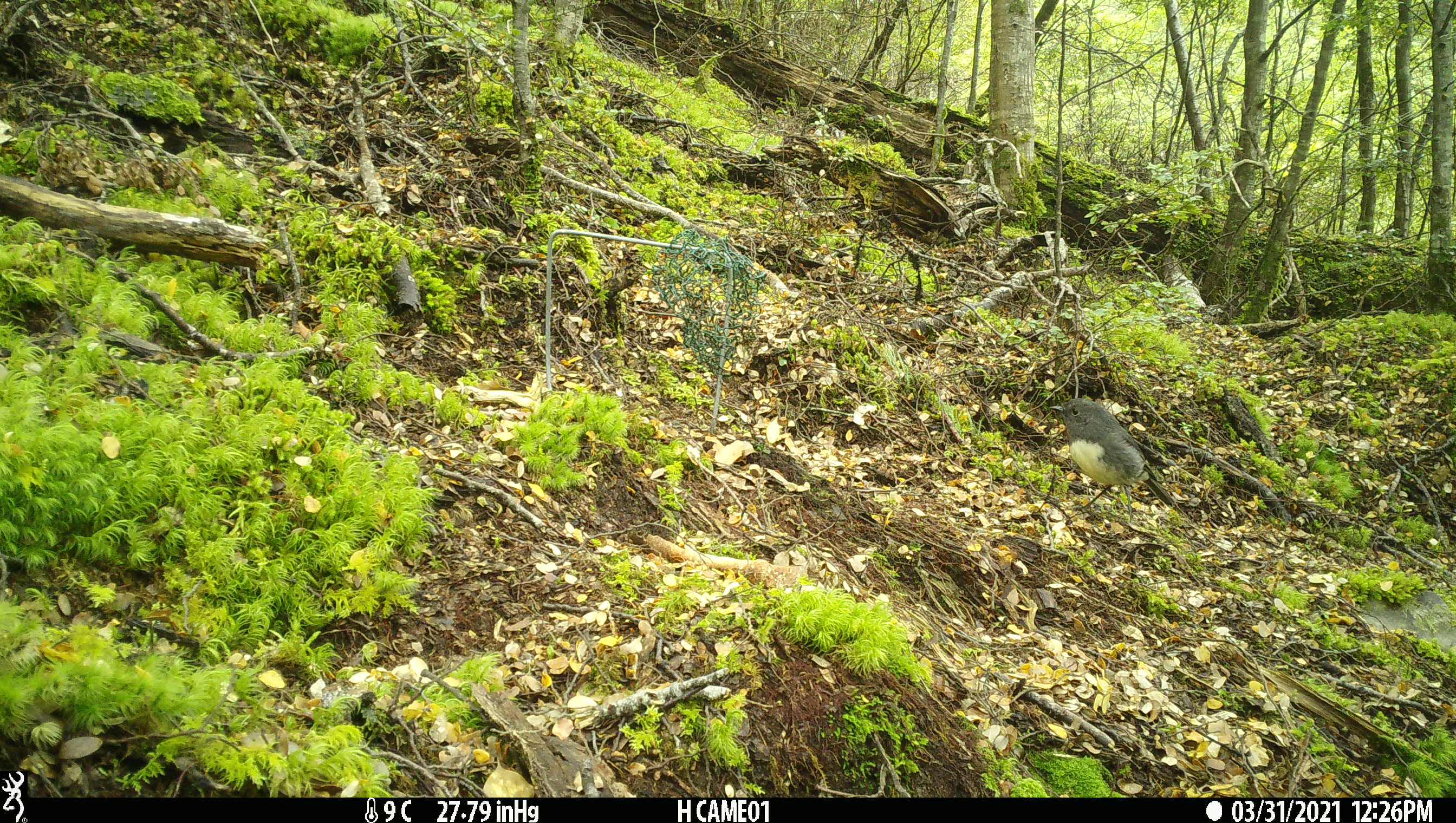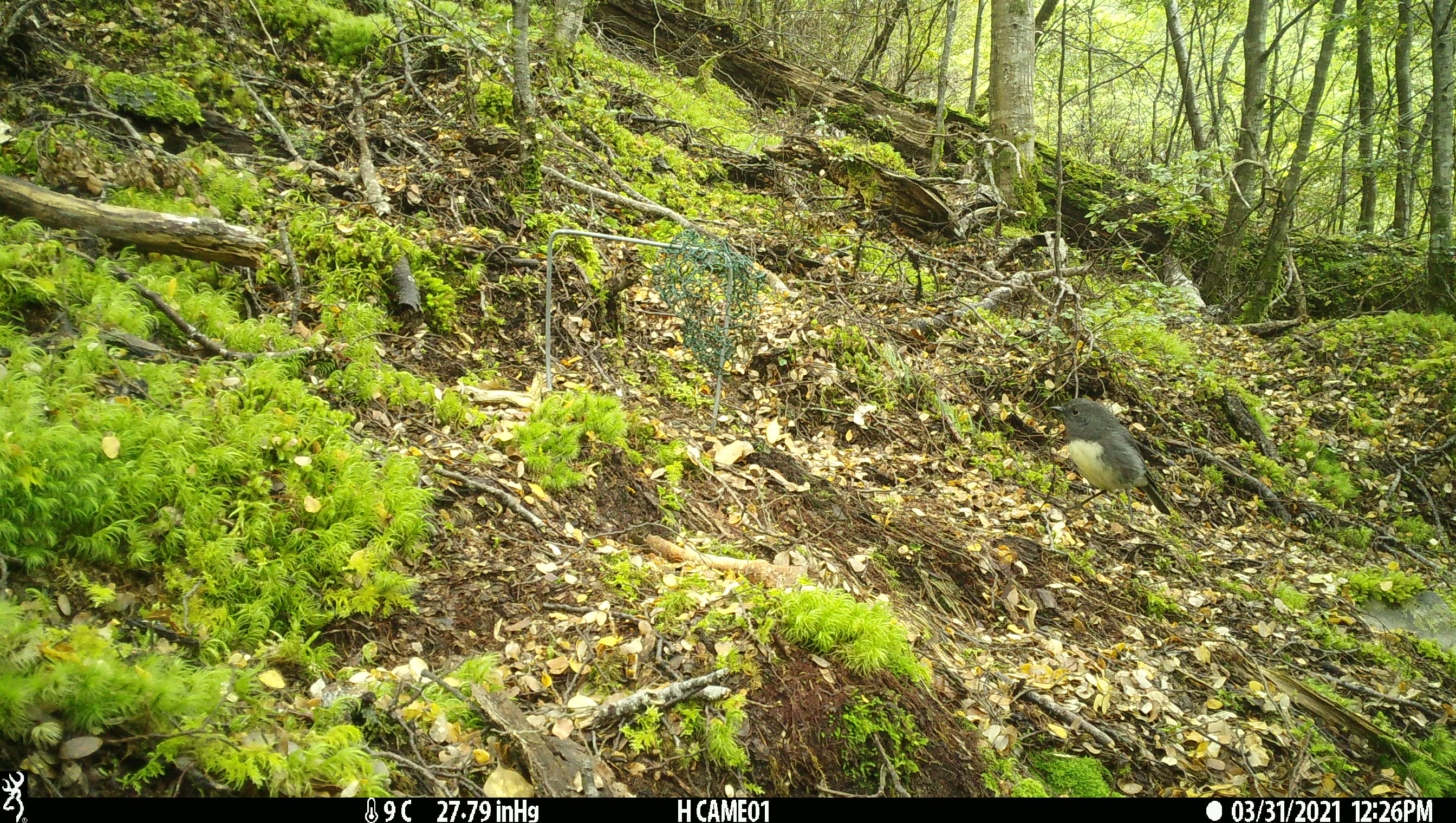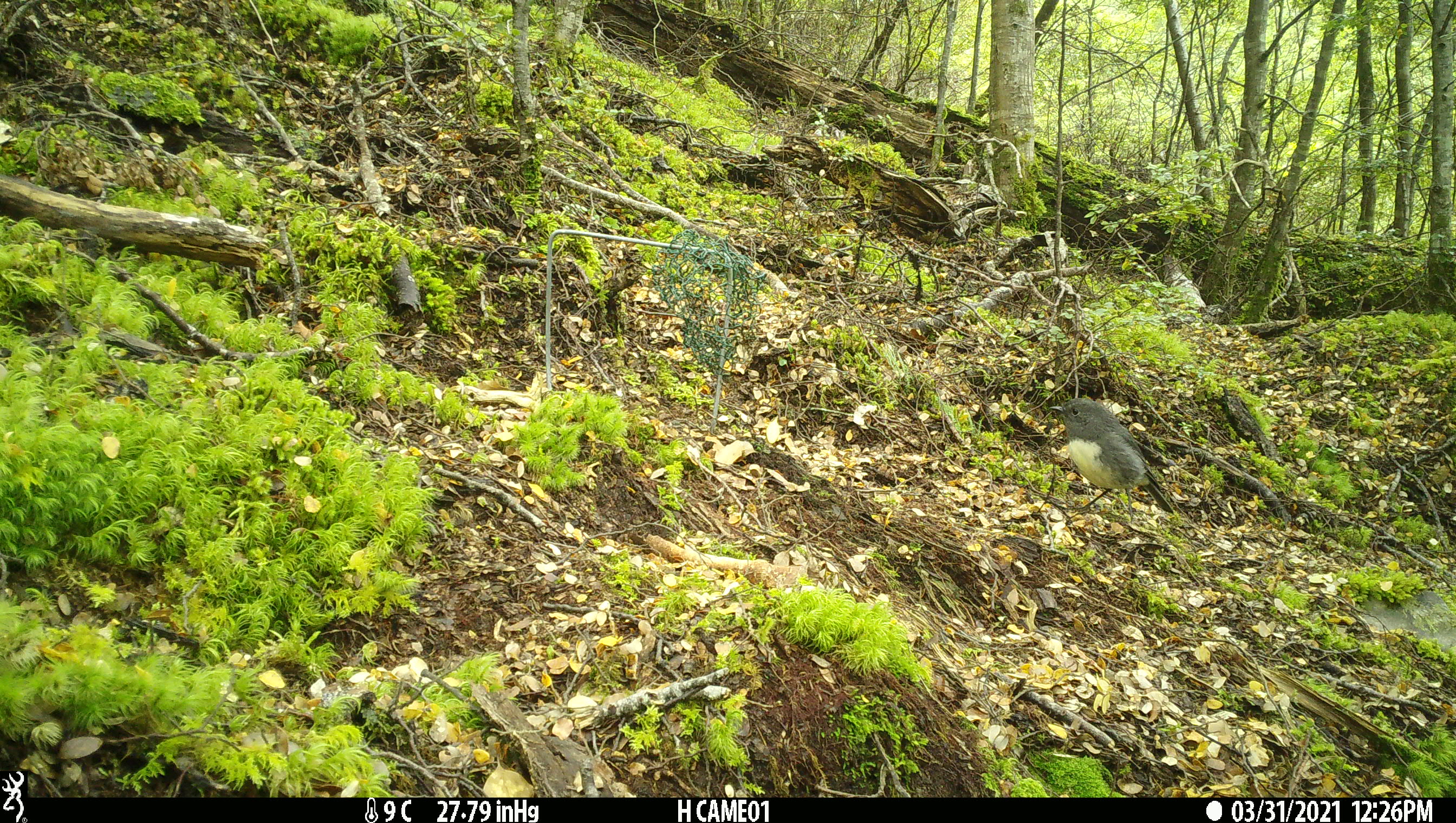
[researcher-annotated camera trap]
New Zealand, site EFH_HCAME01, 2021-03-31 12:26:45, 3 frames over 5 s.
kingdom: Animalia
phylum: Chordata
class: Aves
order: Passeriformes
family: Petroicidae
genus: Petroica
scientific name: Petroica australis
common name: new zealand robin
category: robin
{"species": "robin (new zealand robin) (Petroica australis)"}